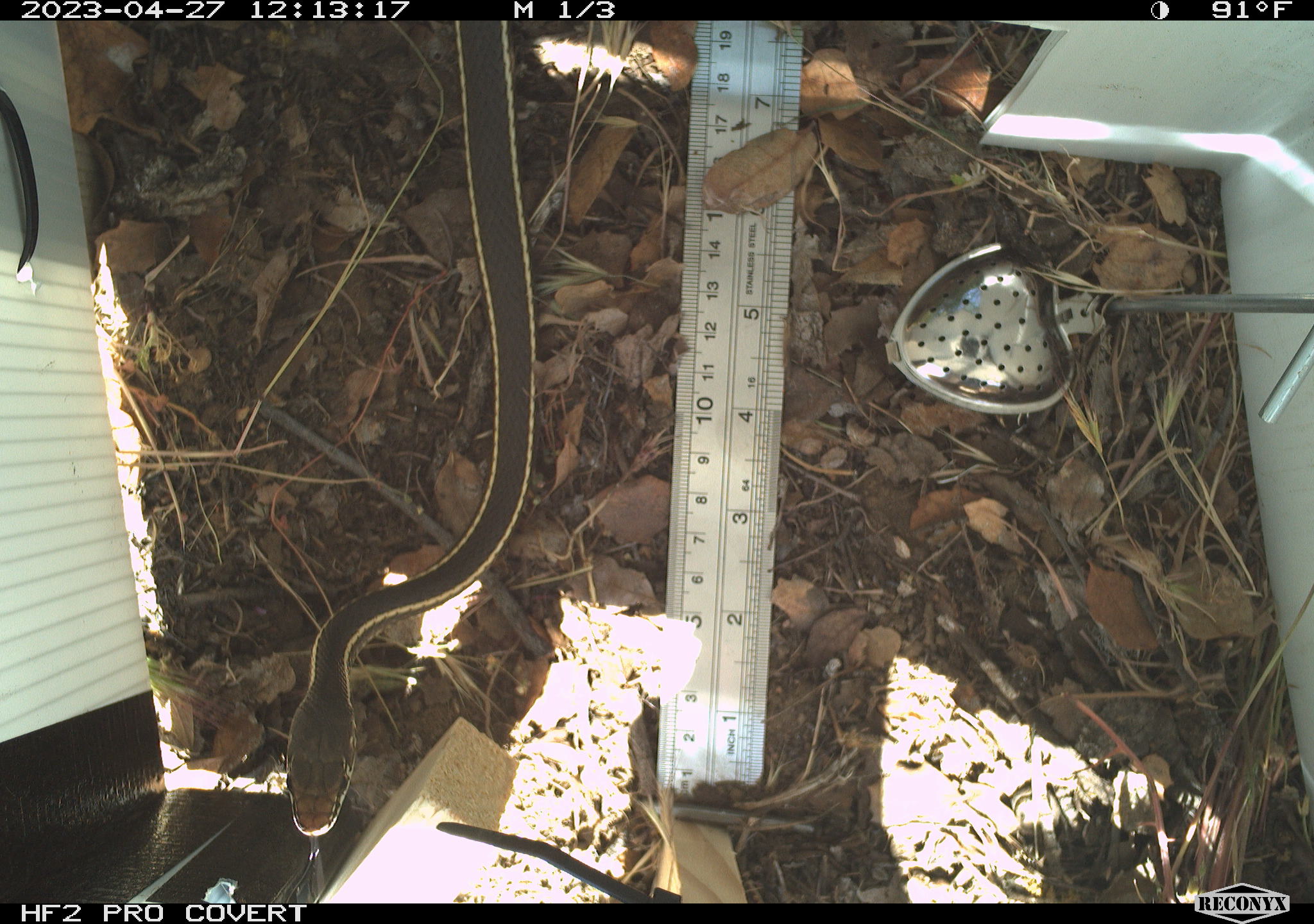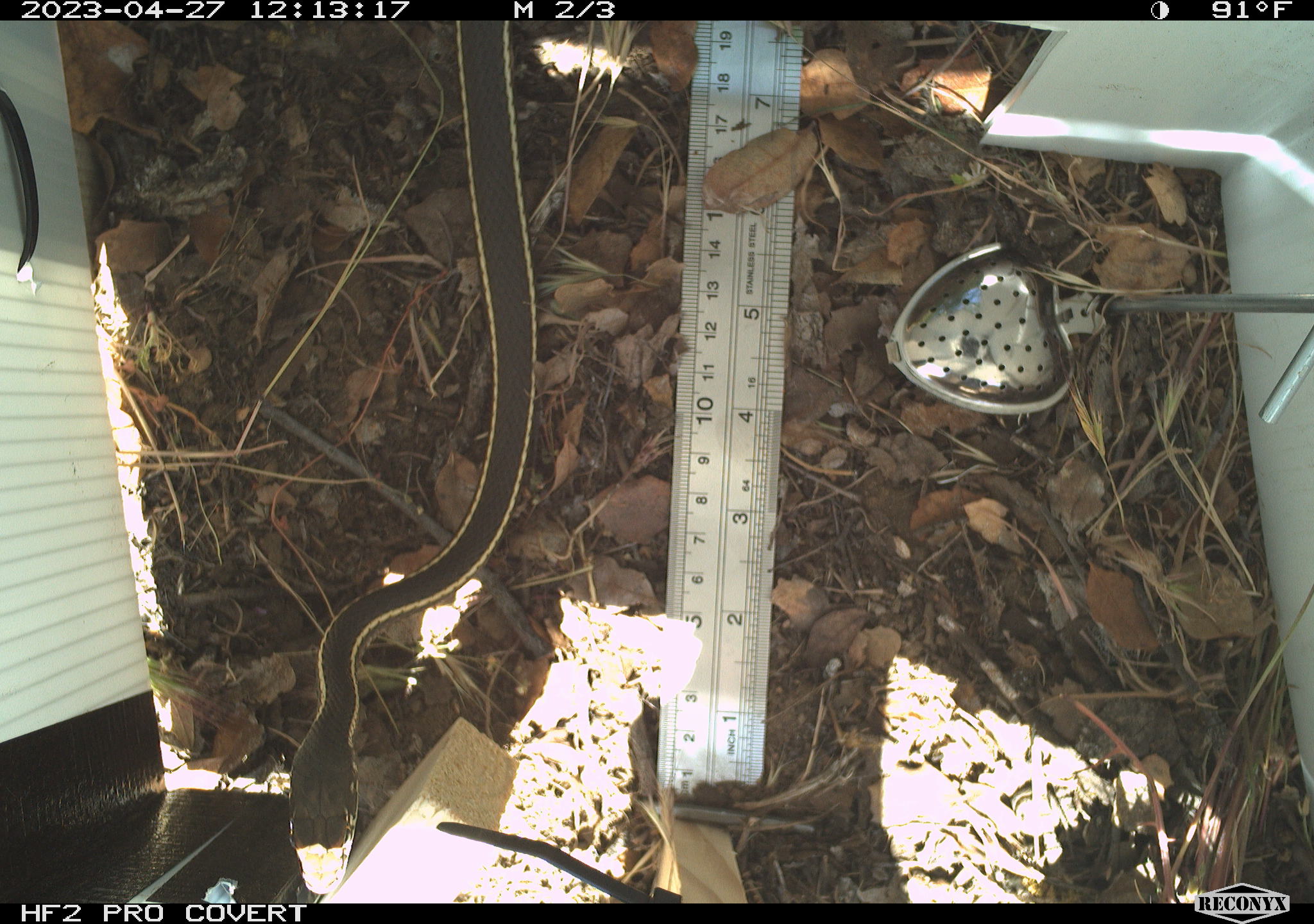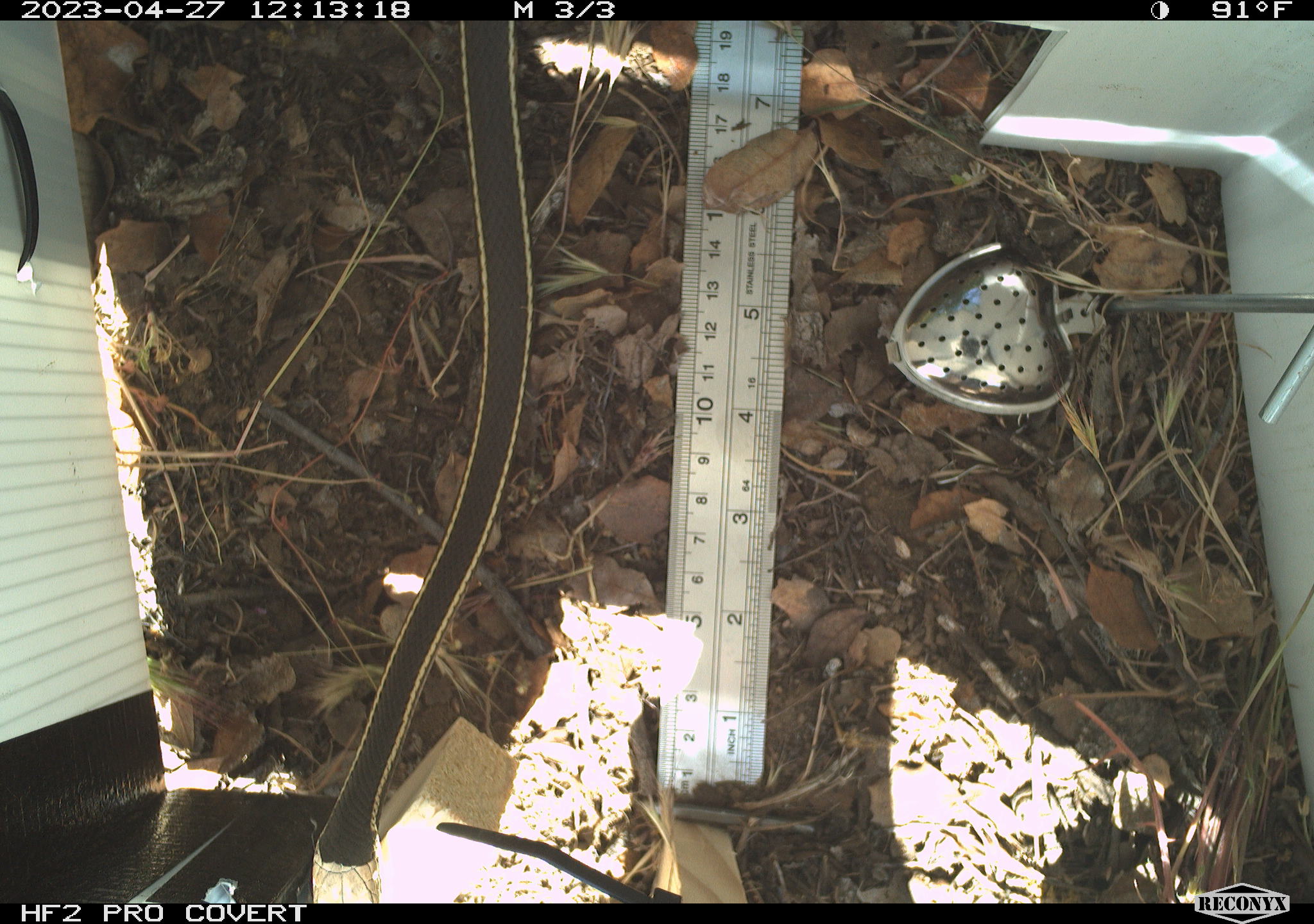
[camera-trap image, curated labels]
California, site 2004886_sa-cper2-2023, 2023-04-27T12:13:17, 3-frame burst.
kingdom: Animalia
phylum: Chordata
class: Reptilia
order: Squamata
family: Colubridae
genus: Masticophis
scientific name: Masticophis lateralis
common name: striped racer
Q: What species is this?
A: Striped racer (Masticophis lateralis).